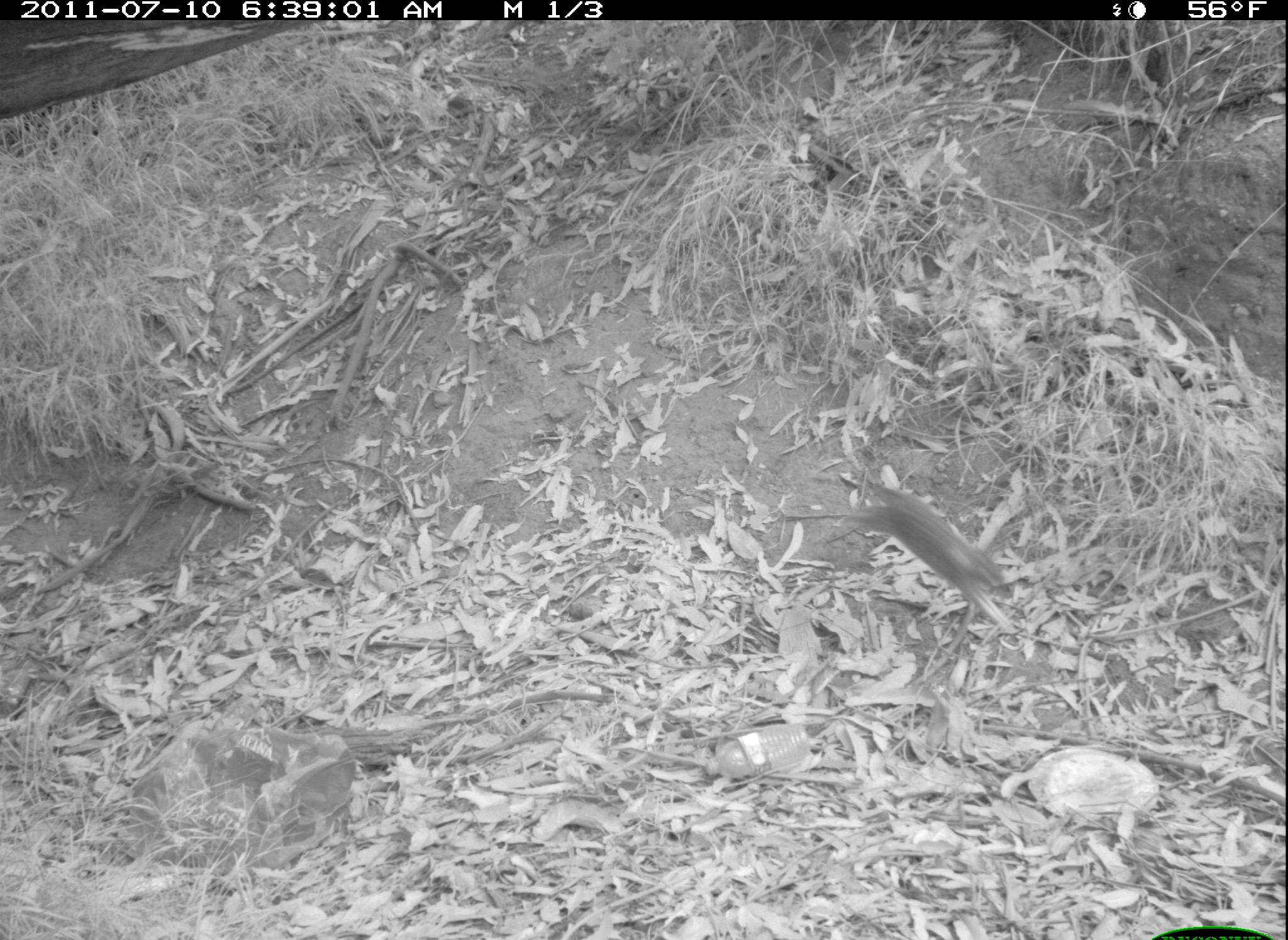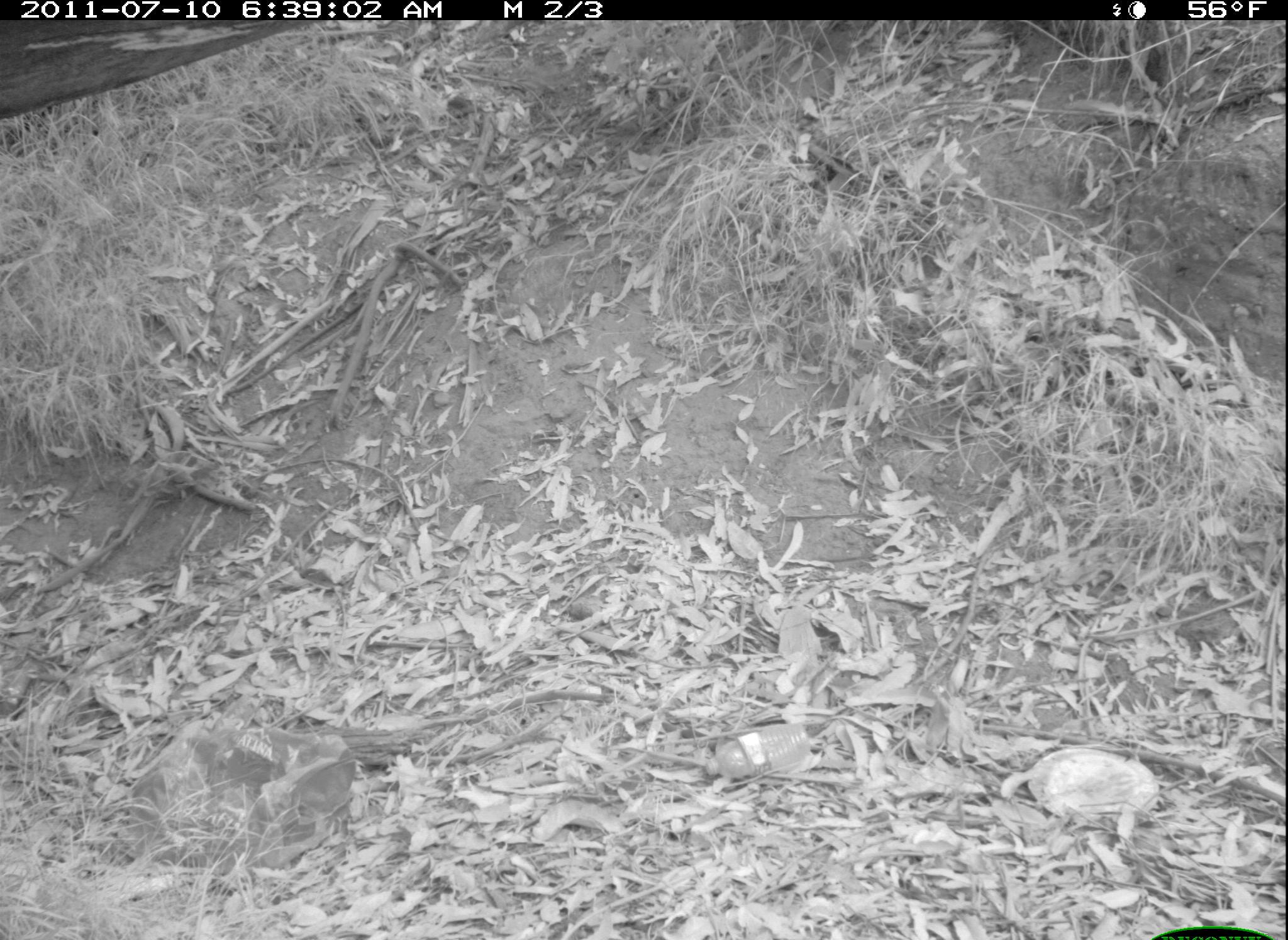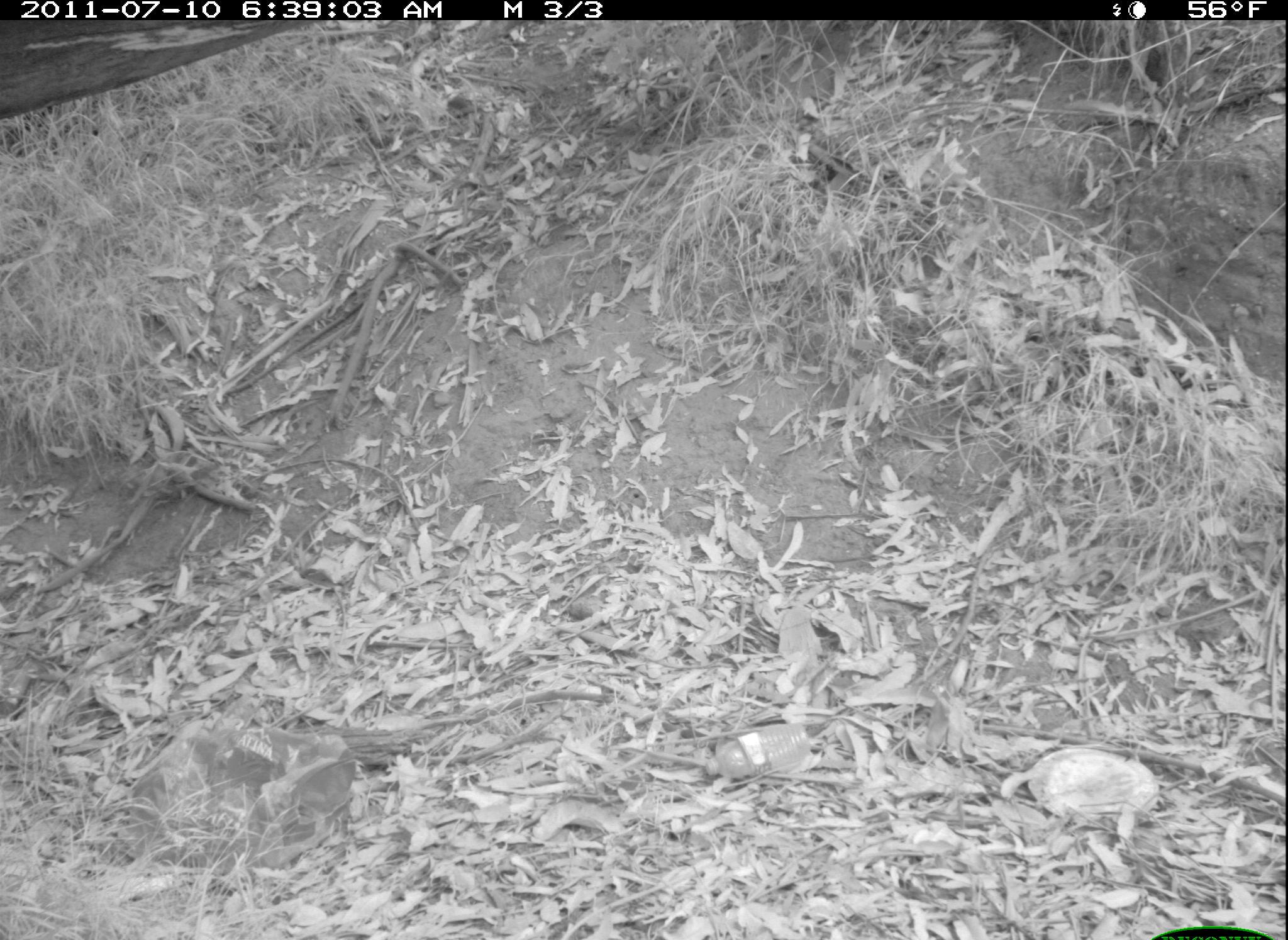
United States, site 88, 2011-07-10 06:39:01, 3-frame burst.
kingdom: Animalia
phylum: Chordata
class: Mammalia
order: Lagomorpha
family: Leporidae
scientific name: Leporidae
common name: rabbits and hares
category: rabbit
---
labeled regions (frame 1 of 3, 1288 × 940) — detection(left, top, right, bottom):
rabbit: detection(810, 474, 1029, 641)